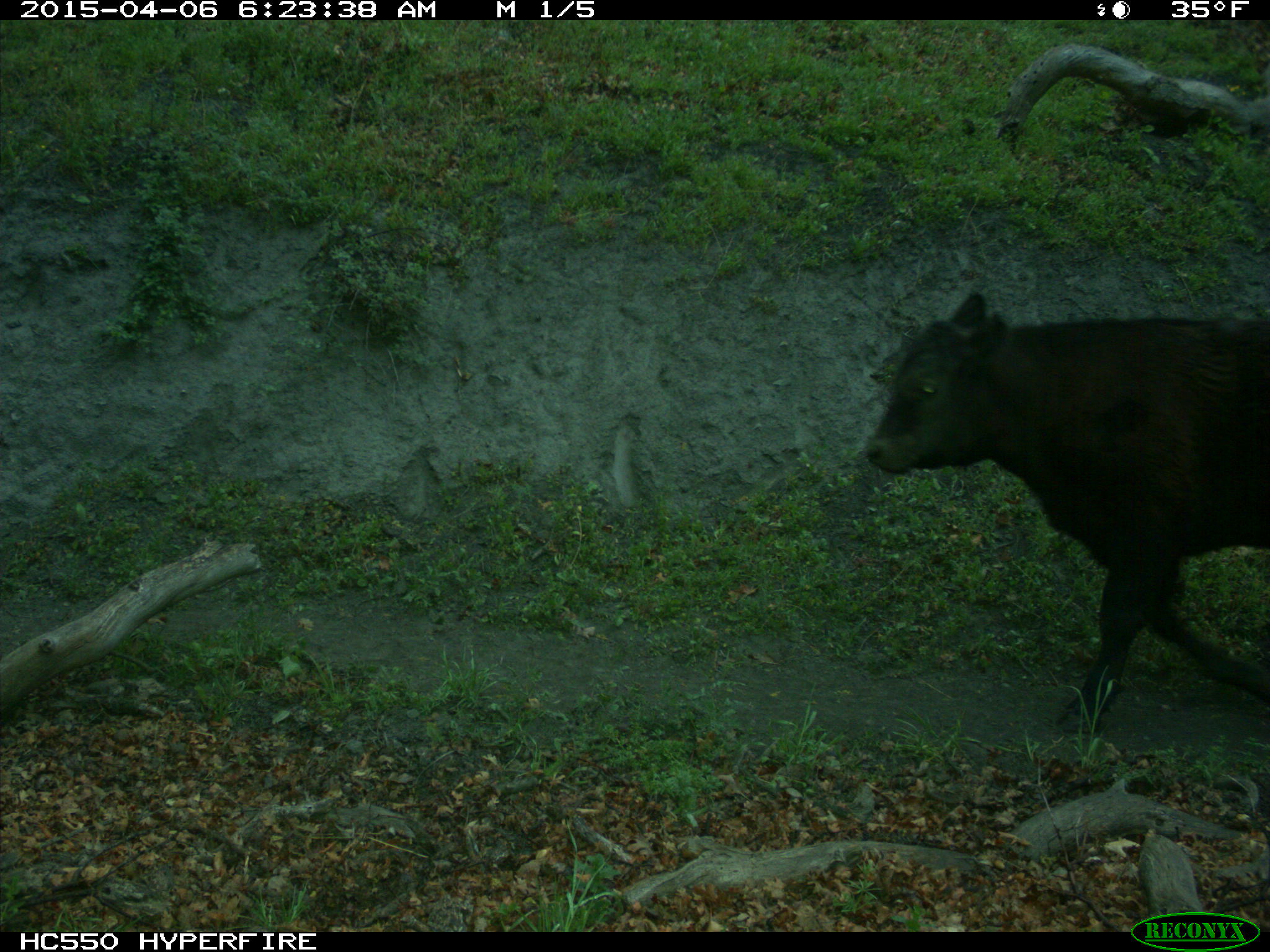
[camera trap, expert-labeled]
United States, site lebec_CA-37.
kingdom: Animalia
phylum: Chordata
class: Mammalia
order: Artiodactyla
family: Bovidae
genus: Bos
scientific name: Bos taurus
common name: domestic cow